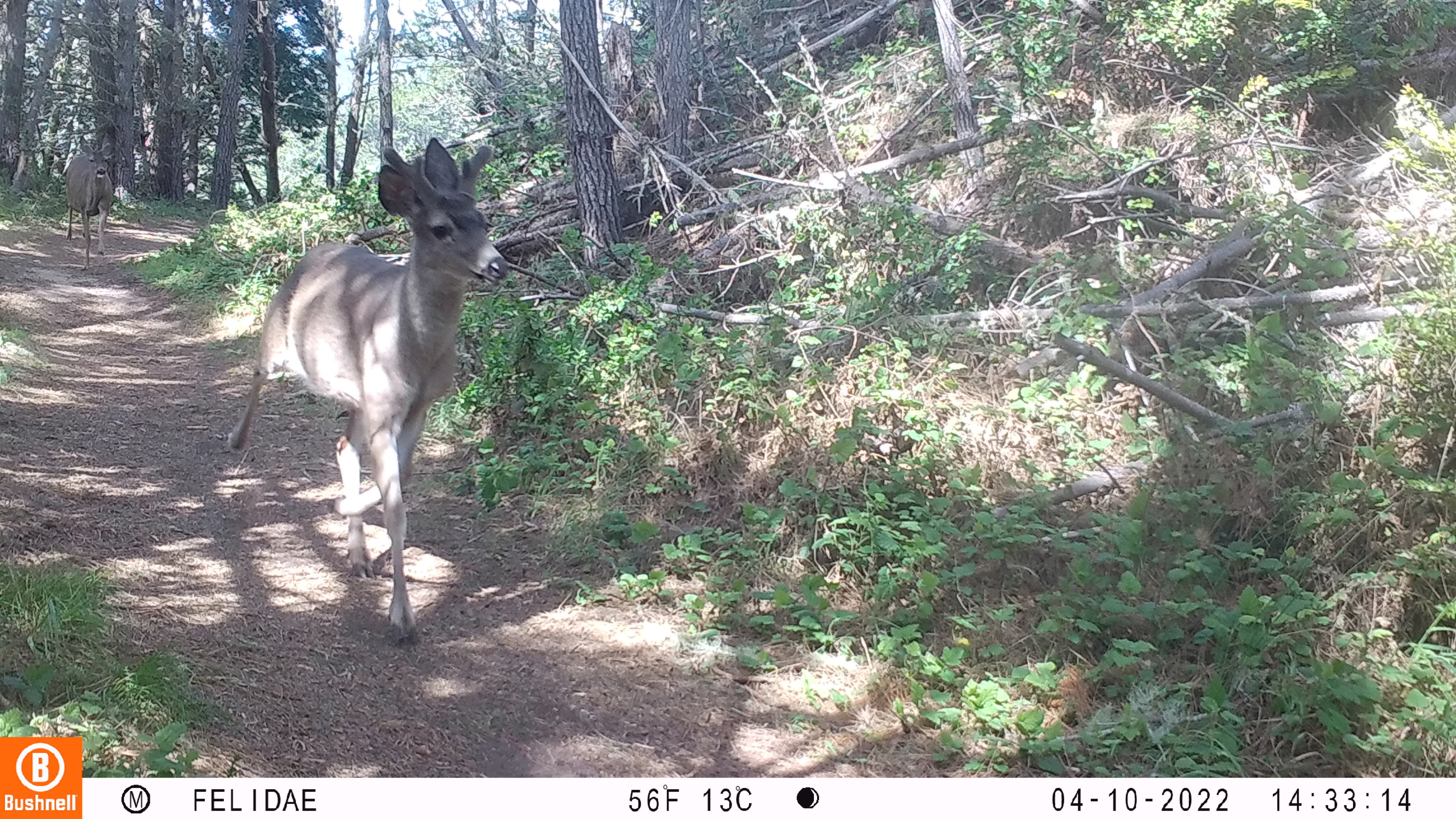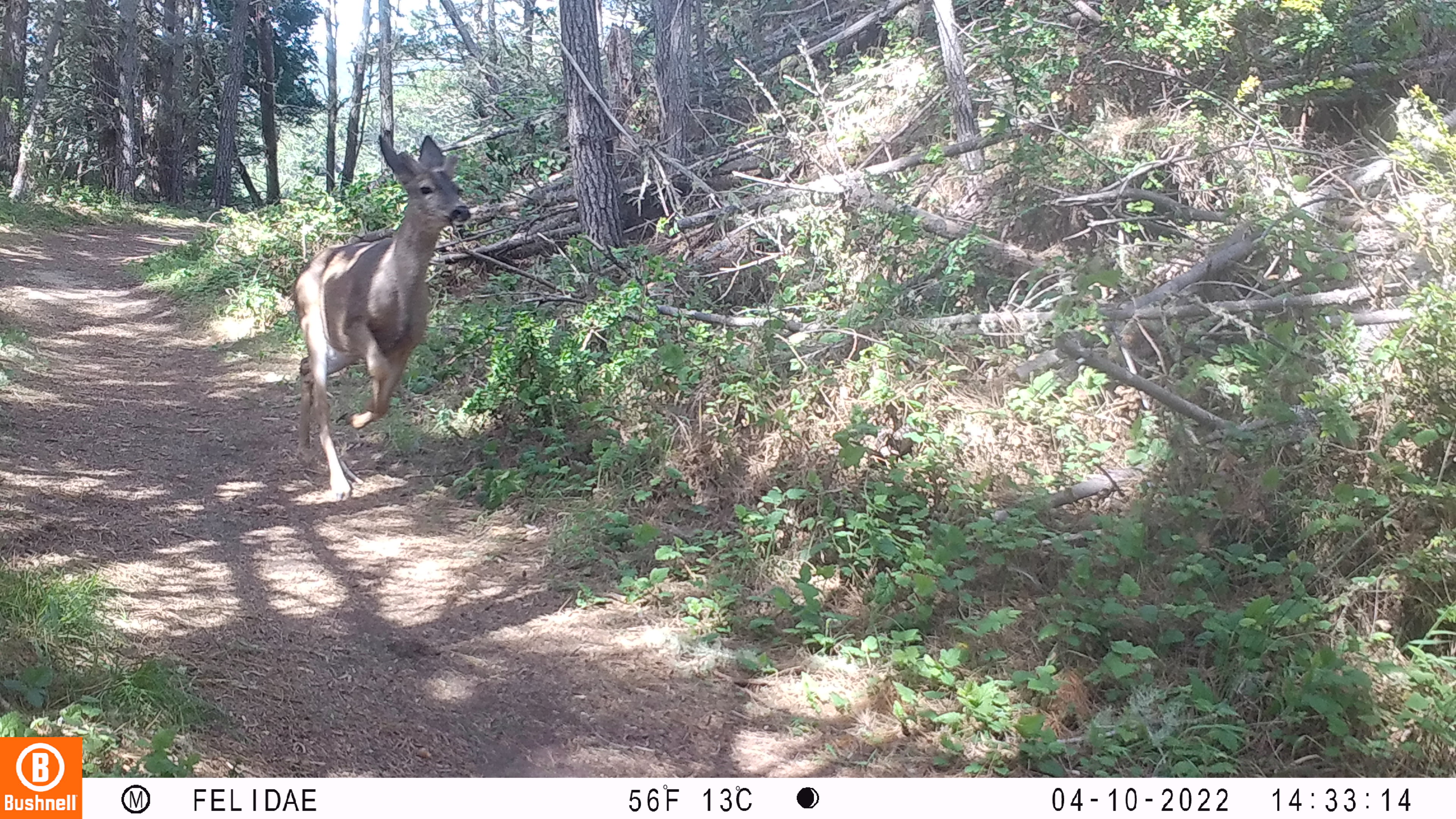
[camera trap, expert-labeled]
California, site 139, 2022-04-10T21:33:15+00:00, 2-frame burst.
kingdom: Animalia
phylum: Chordata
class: Mammalia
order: Artiodactyla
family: Cervidae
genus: Odocoileus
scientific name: Odocoileus hemionus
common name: mule deer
Mule deer (Odocoileus hemionus).